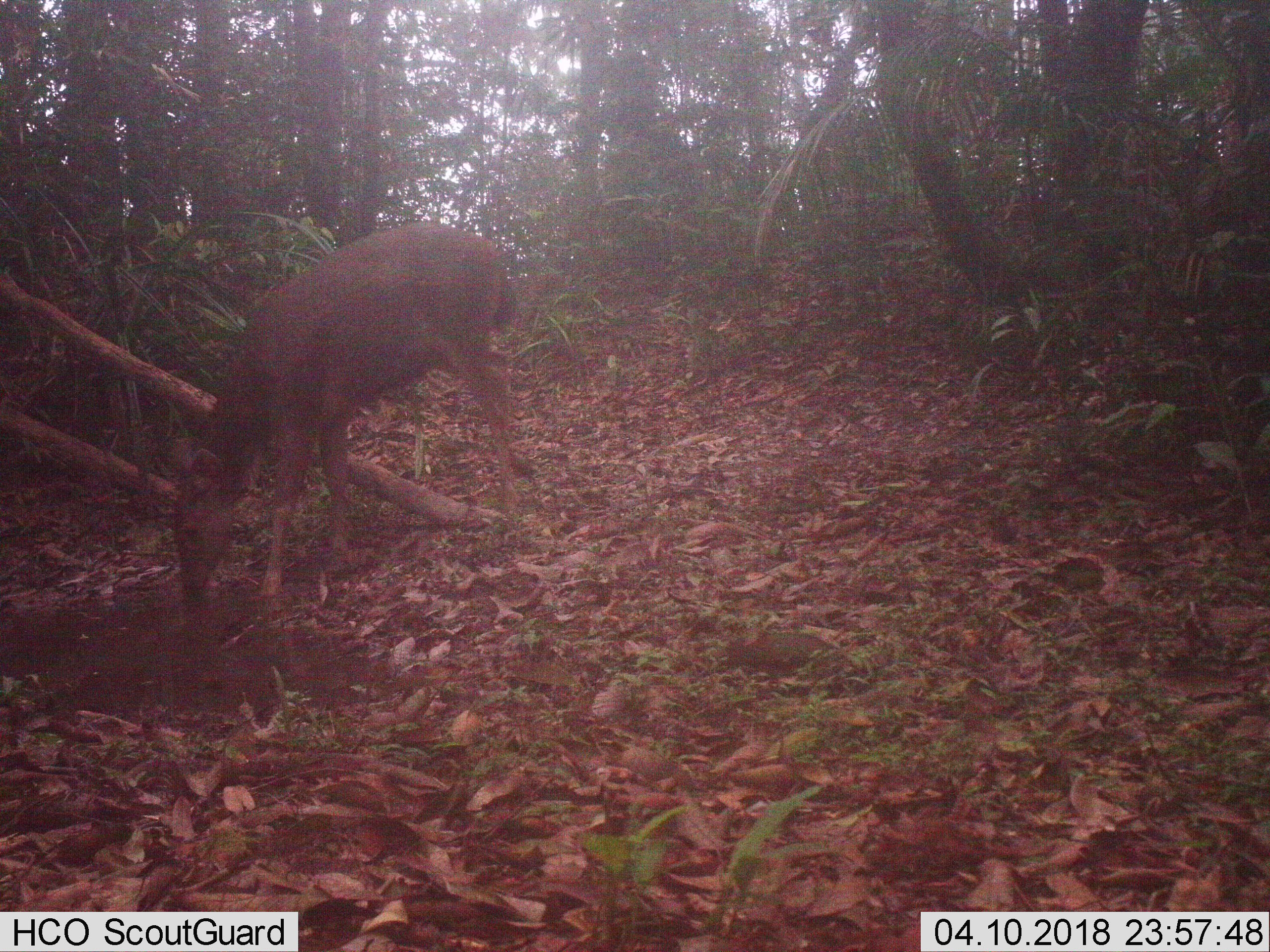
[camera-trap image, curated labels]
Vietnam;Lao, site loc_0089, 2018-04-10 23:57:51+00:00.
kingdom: Animalia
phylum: Chordata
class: Mammalia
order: Artiodactyla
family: Cervidae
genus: Rusa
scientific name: Rusa unicolor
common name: sambar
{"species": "sambar (Rusa unicolor)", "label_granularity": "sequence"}